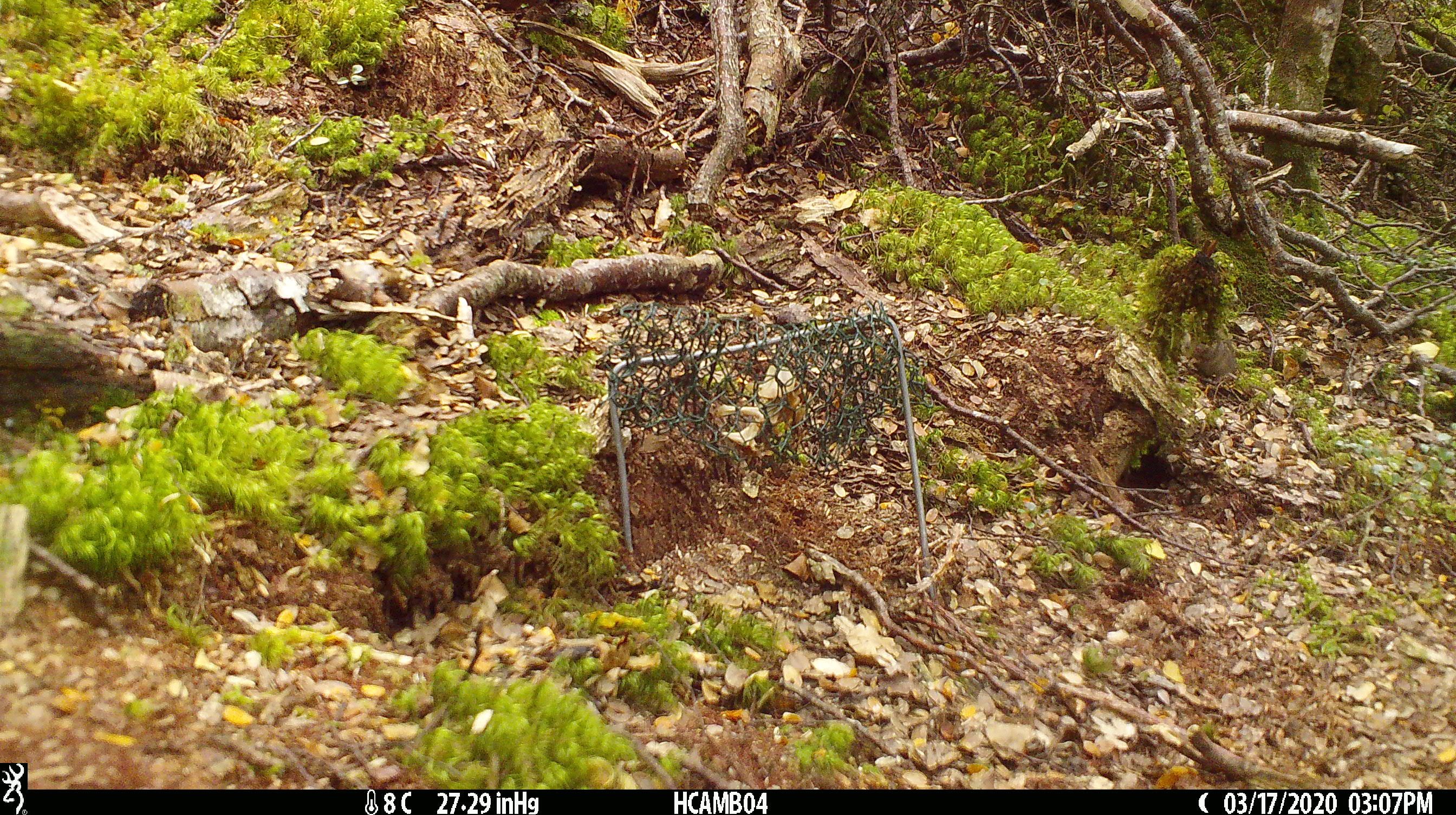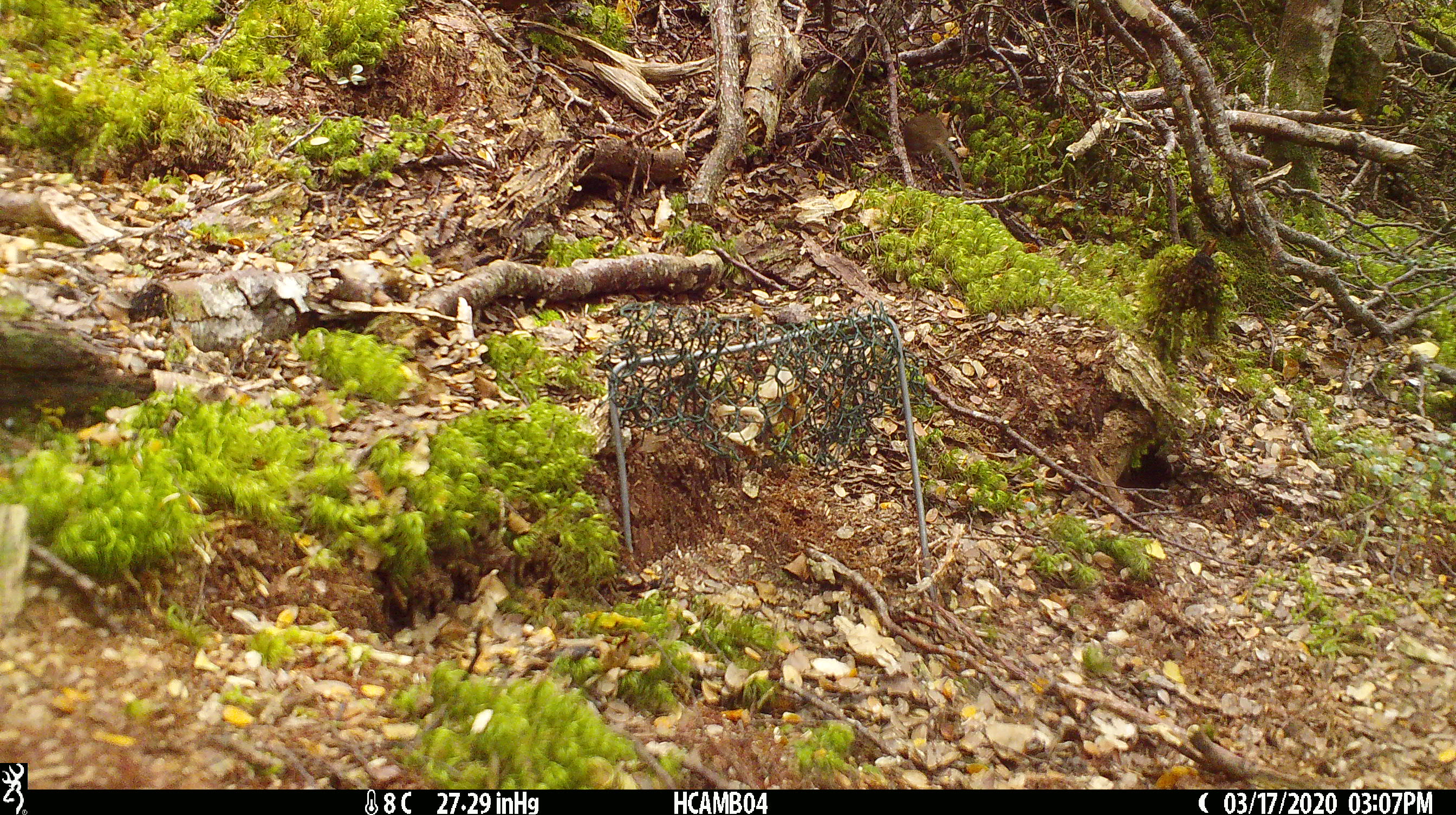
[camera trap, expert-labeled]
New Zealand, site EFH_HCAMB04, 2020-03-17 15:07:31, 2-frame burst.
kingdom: Animalia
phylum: Chordata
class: Mammalia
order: Rodentia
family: Muridae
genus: Mus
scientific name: Mus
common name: mouse